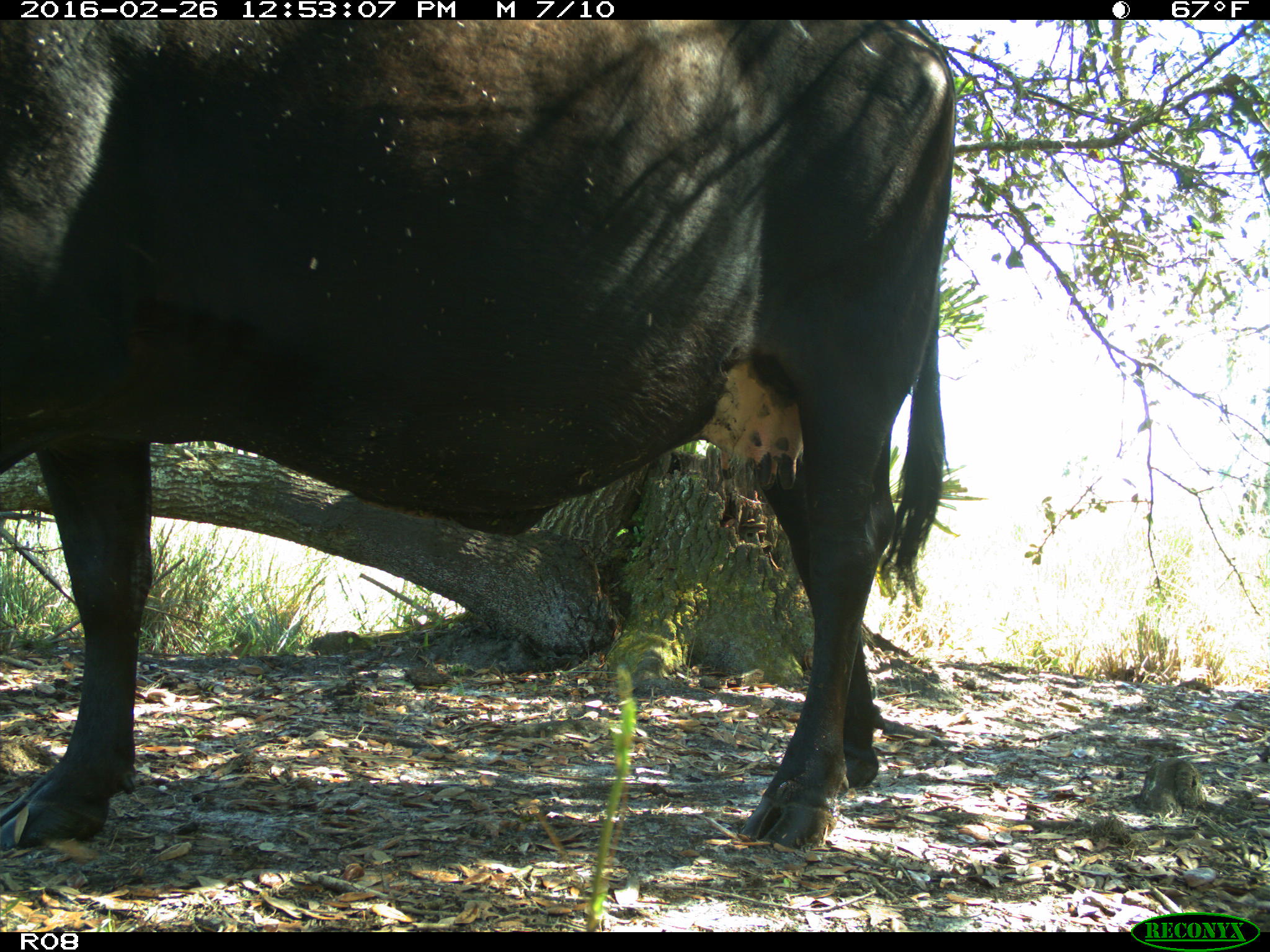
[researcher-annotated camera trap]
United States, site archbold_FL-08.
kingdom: Animalia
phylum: Chordata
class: Mammalia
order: Artiodactyla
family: Bovidae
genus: Bos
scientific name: Bos taurus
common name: domestic cow